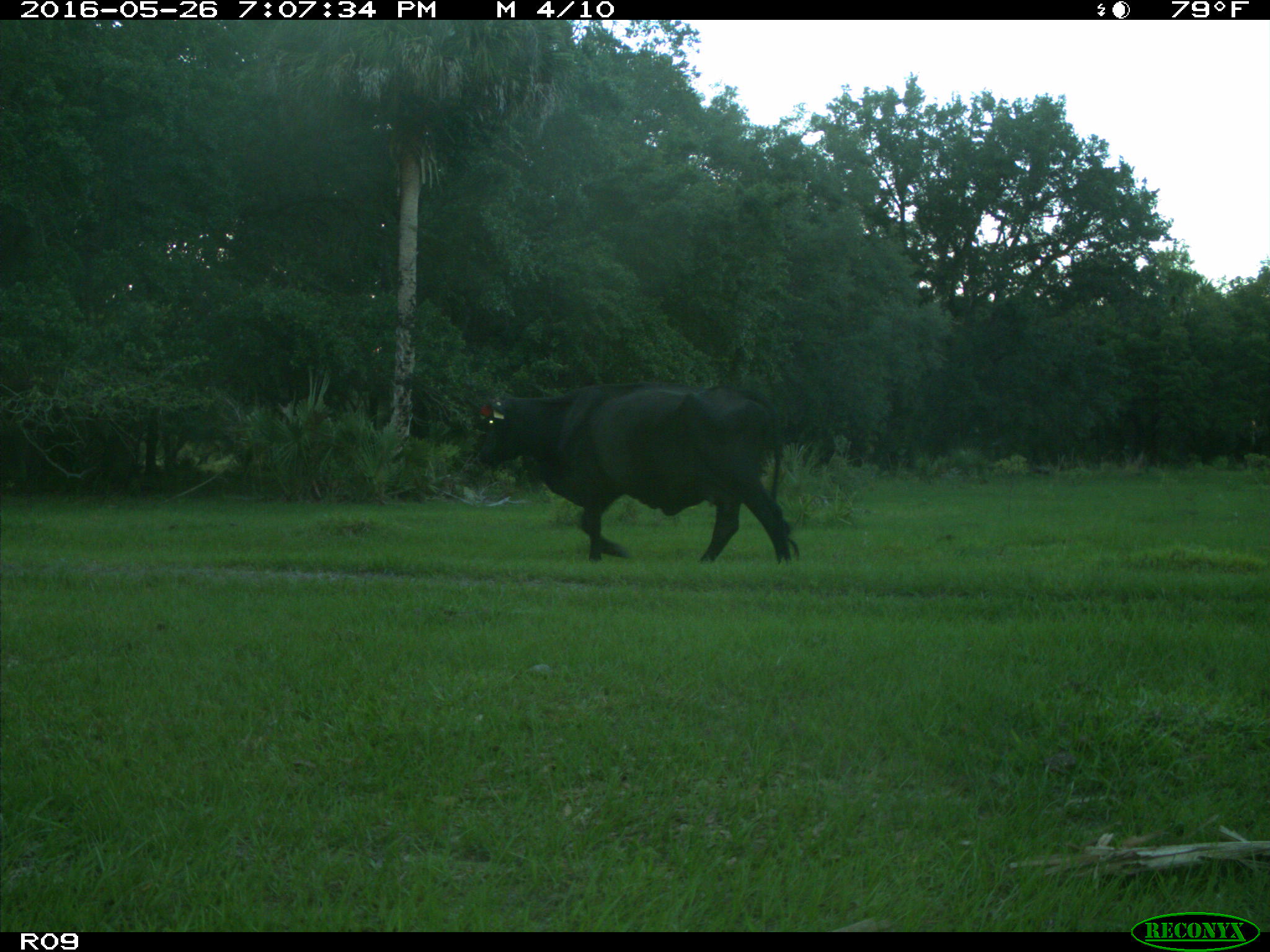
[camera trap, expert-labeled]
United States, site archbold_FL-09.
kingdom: Animalia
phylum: Chordata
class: Mammalia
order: Artiodactyla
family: Bovidae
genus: Bos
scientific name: Bos taurus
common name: domestic cow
Bos taurus (domestic cow).